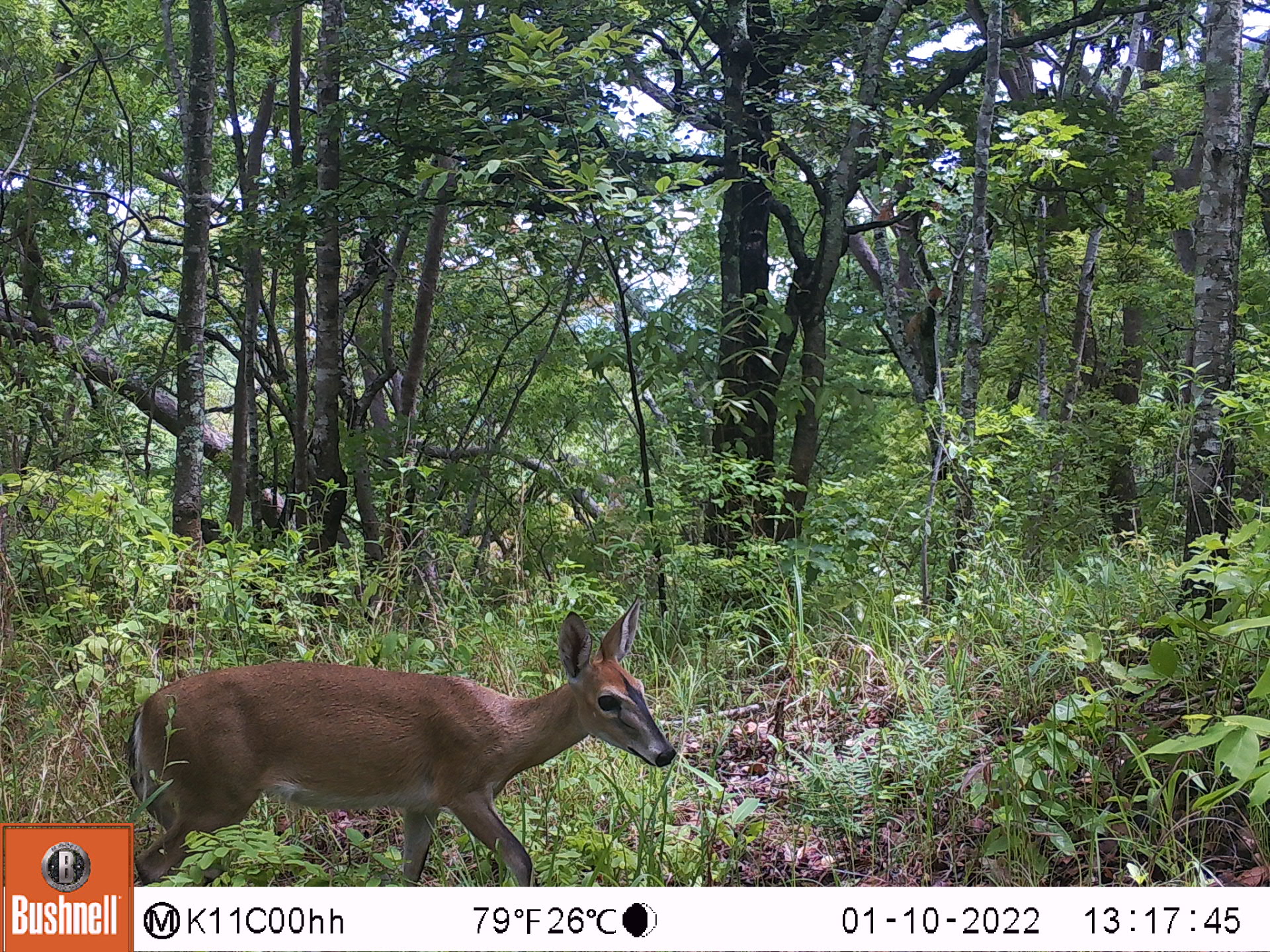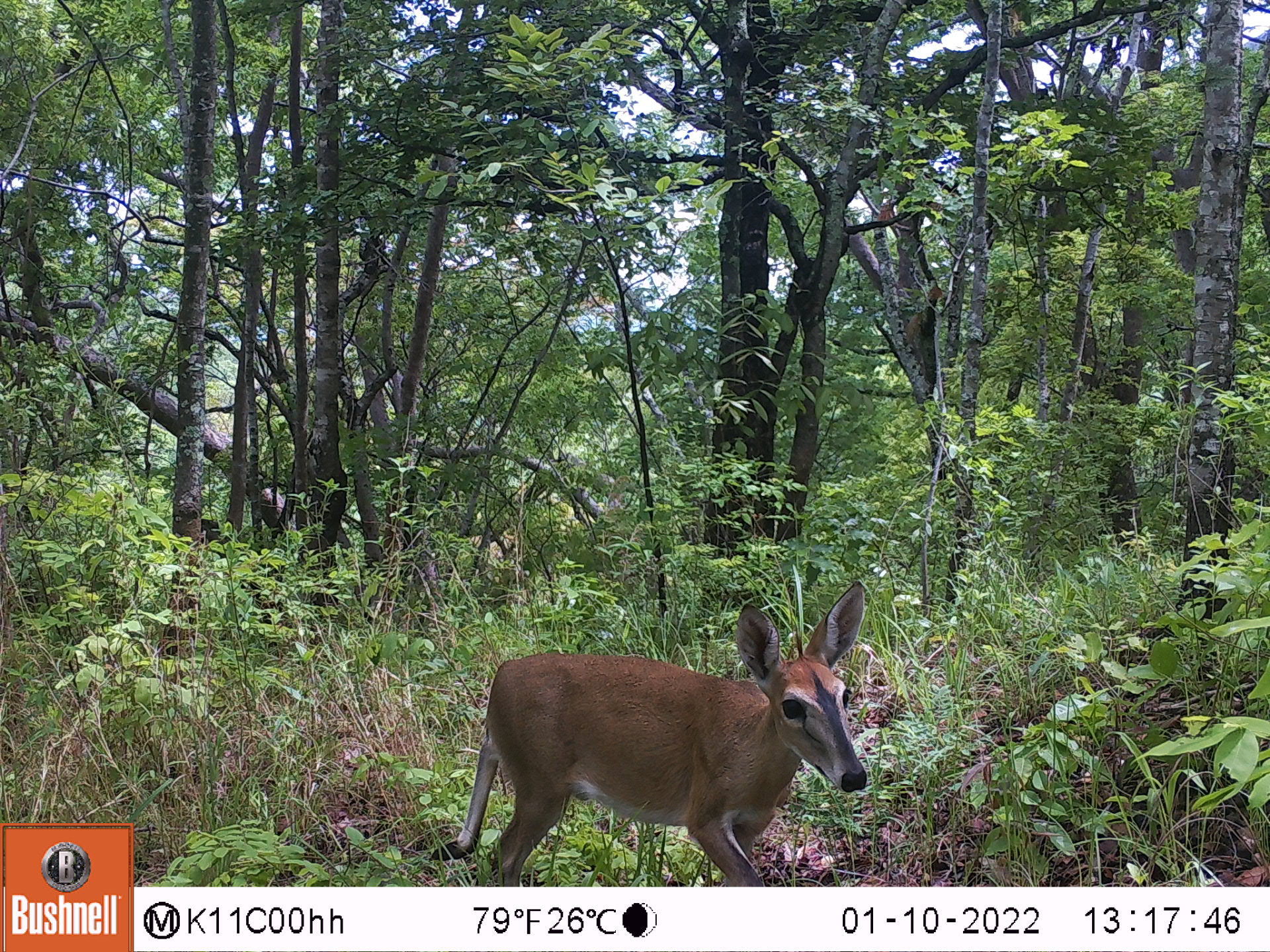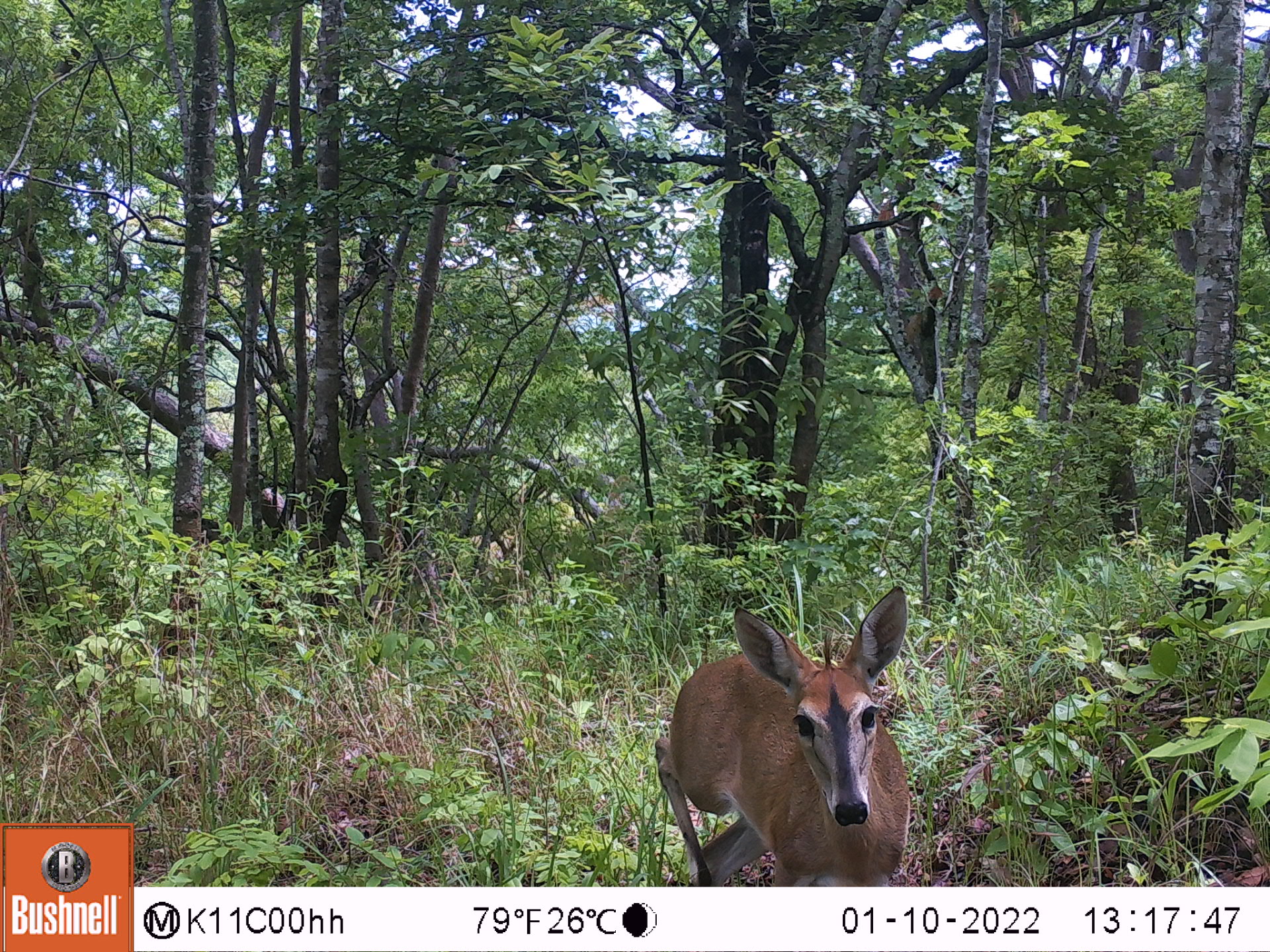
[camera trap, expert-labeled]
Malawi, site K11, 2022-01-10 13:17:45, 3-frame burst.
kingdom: Animalia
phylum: Chordata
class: Mammalia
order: Artiodactyla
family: Bovidae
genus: Sylvicapra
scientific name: Sylvicapra grimmia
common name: common duiker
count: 1